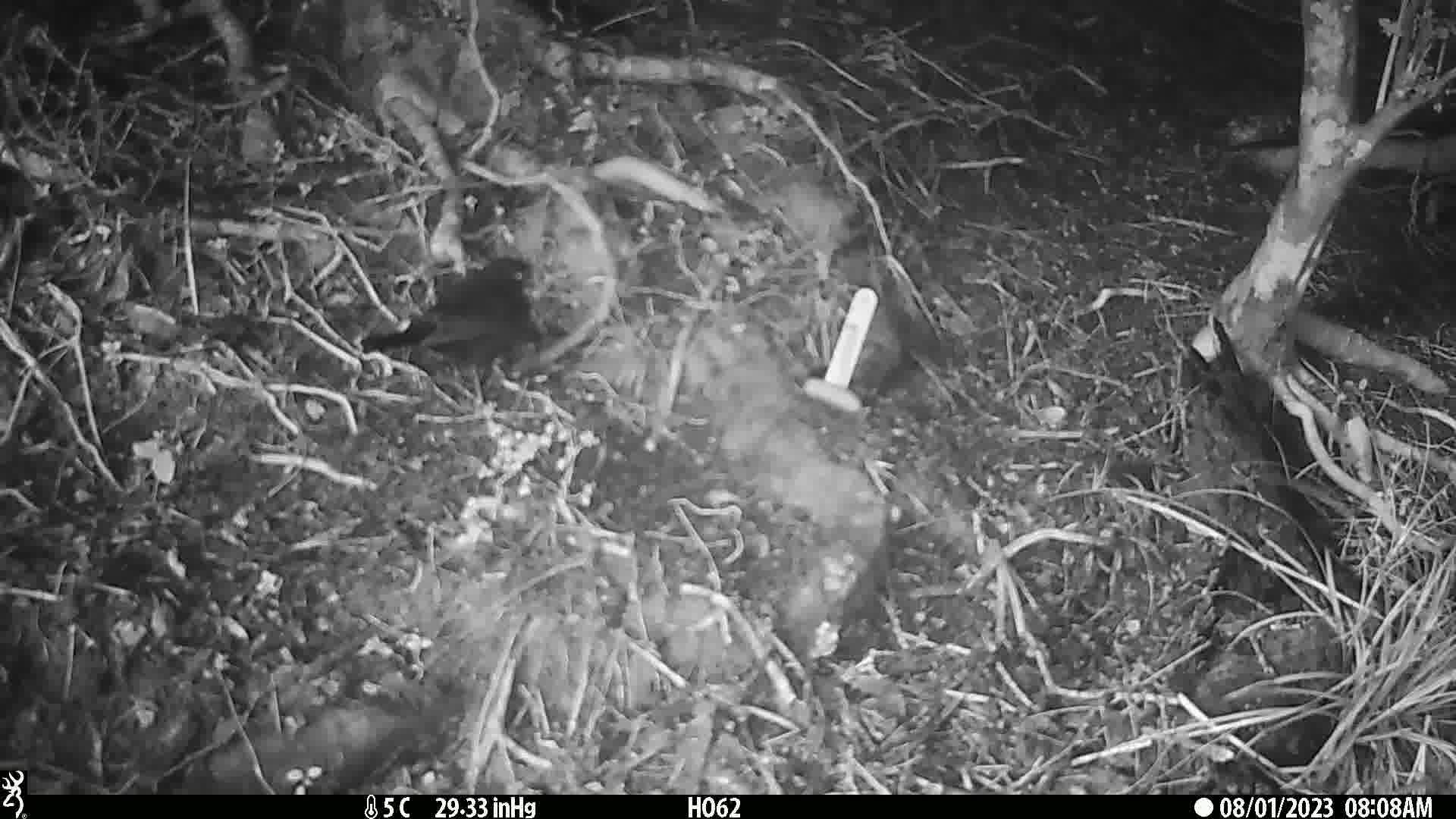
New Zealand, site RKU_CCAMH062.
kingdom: Animalia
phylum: Chordata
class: Aves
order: Passeriformes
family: Turdidae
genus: Turdus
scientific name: Turdus merula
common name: eurasian blackbird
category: blackbird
Blackbird (eurasian blackbird) (Turdus merula).